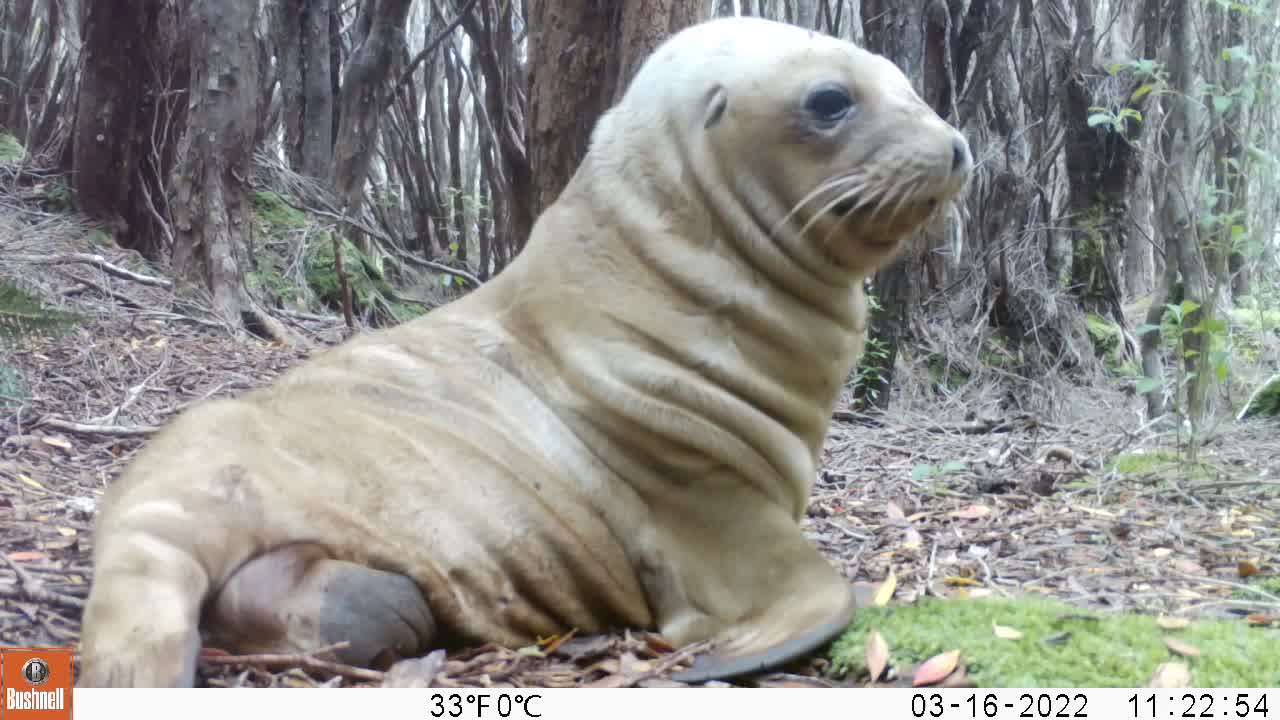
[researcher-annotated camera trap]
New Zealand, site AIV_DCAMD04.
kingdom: Animalia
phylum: Chordata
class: Mammalia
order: Carnivora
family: Otariidae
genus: Phocarctos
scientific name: Phocarctos hookeri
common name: new zealand sea lion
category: sealion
Sealion (new zealand sea lion) (Phocarctos hookeri).